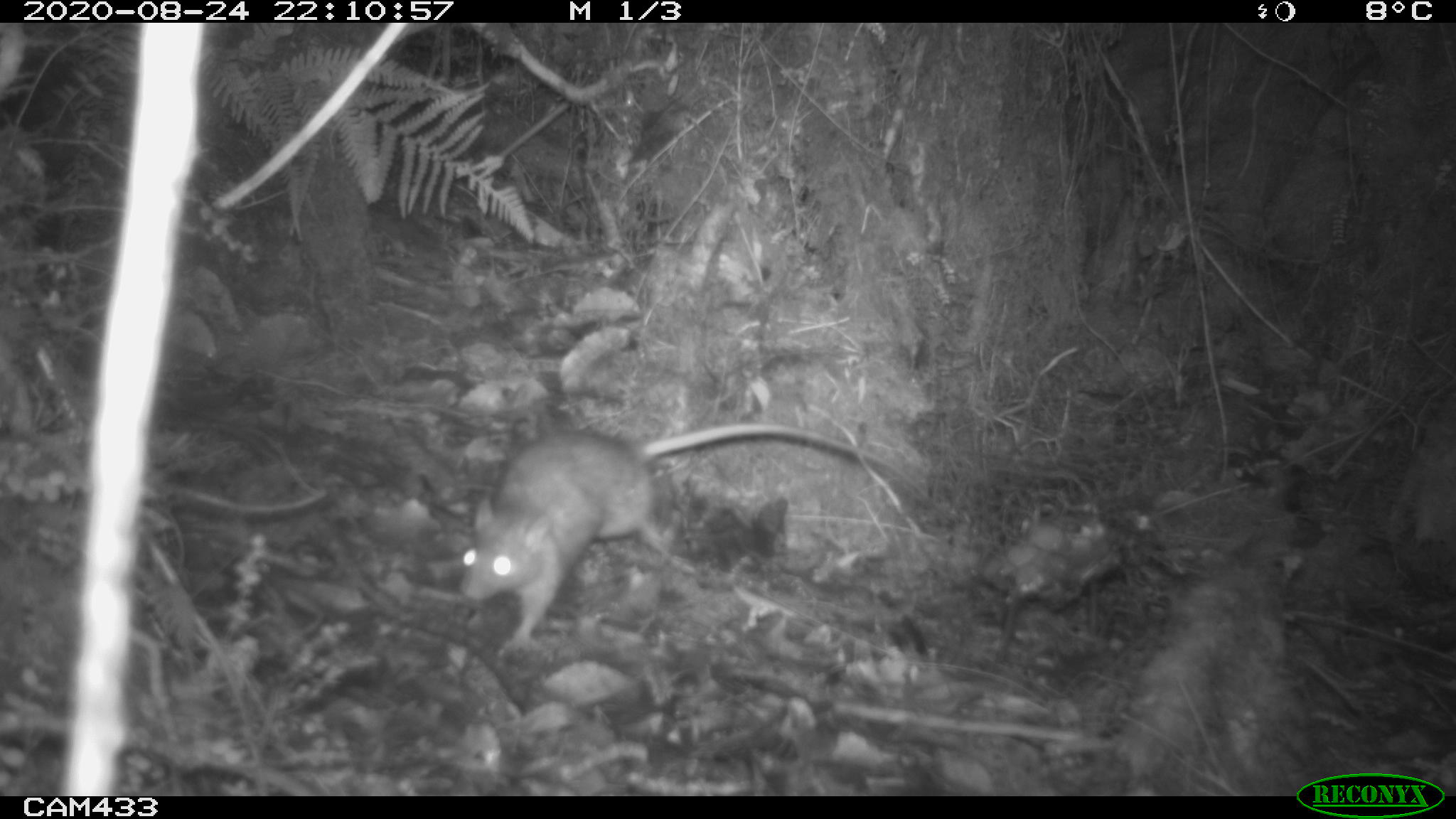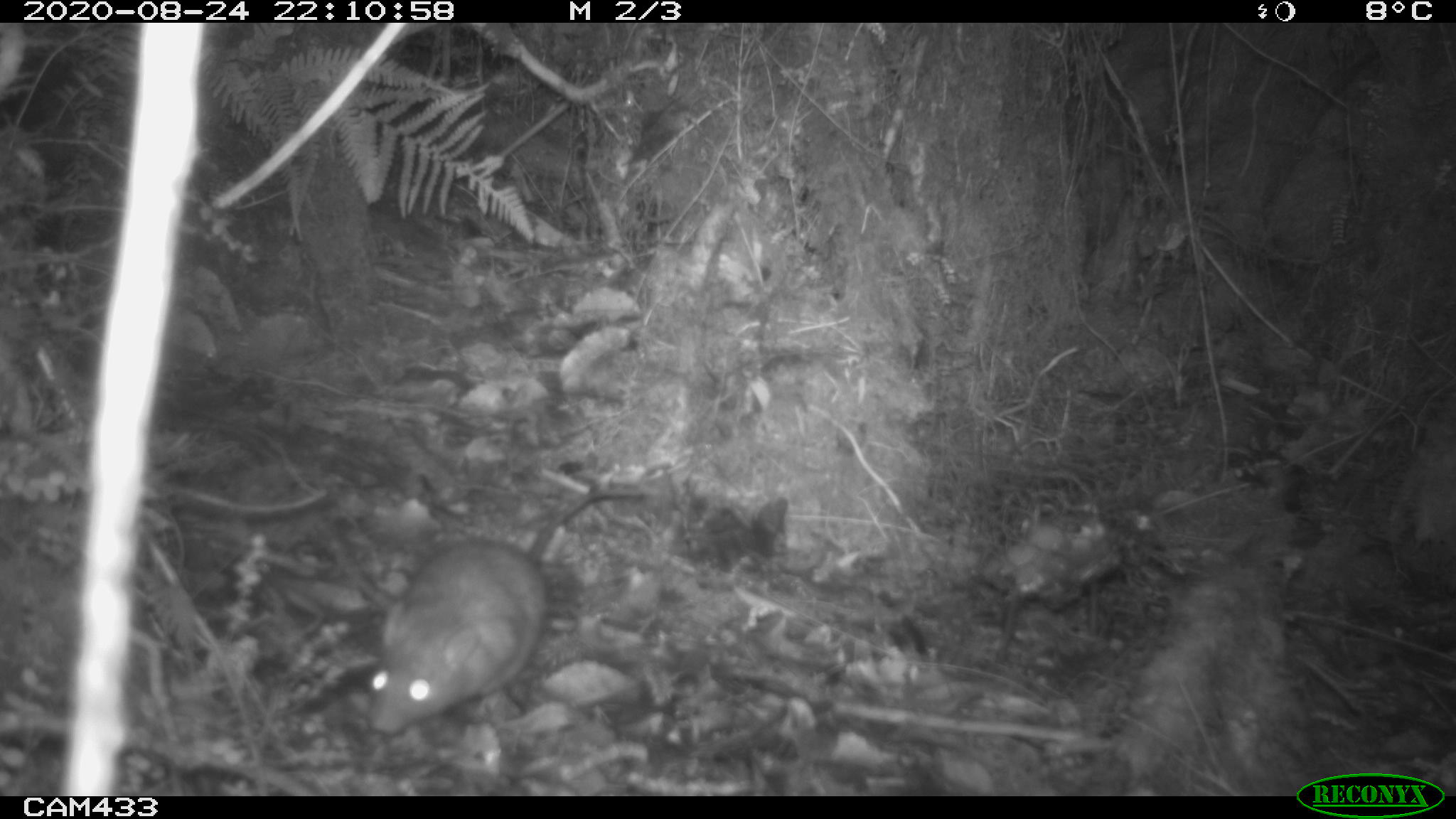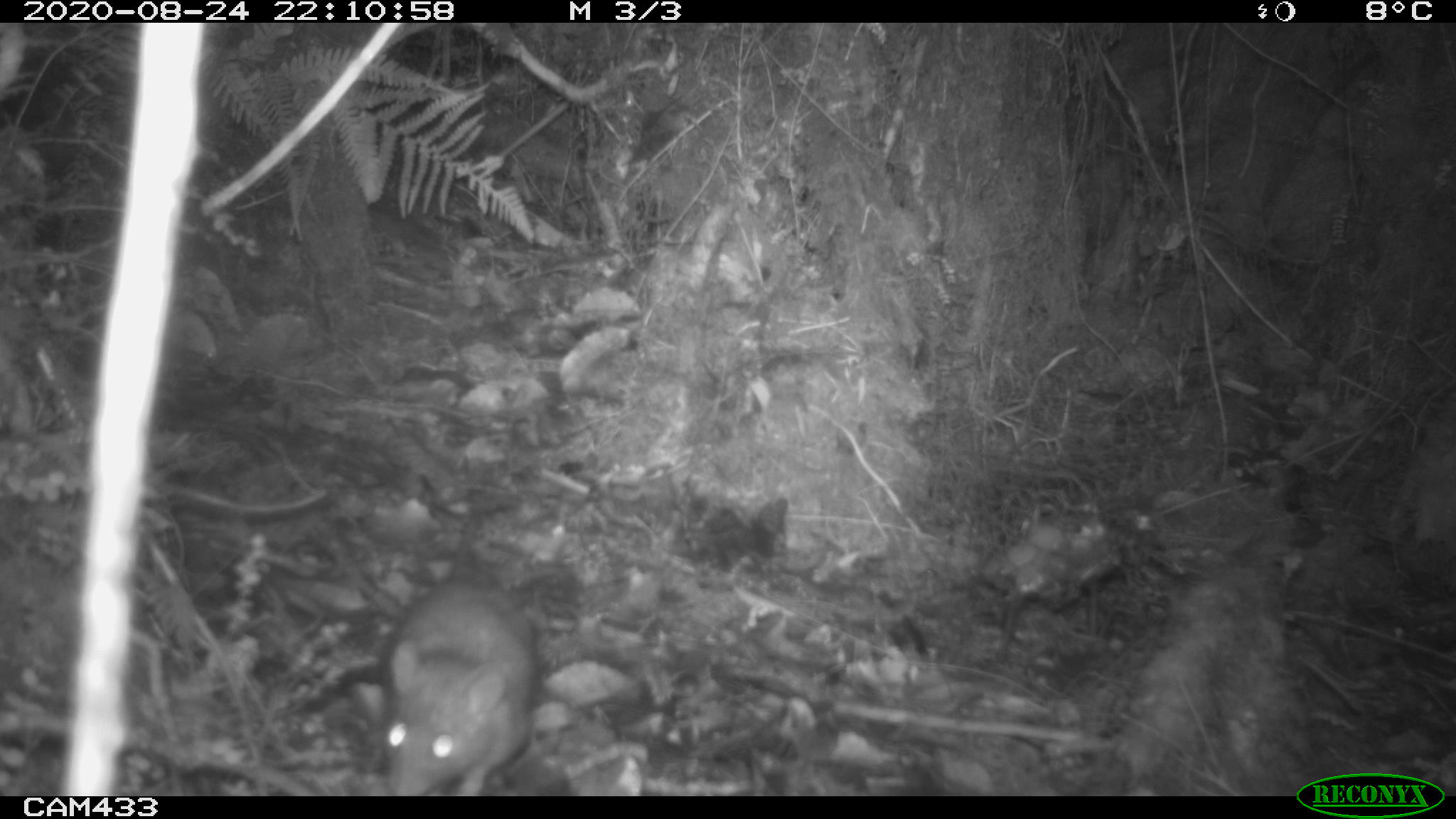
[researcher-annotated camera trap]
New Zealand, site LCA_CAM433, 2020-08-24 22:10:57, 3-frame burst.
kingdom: Animalia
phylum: Chordata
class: Mammalia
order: Rodentia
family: Muridae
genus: Rattus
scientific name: Rattus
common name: rat